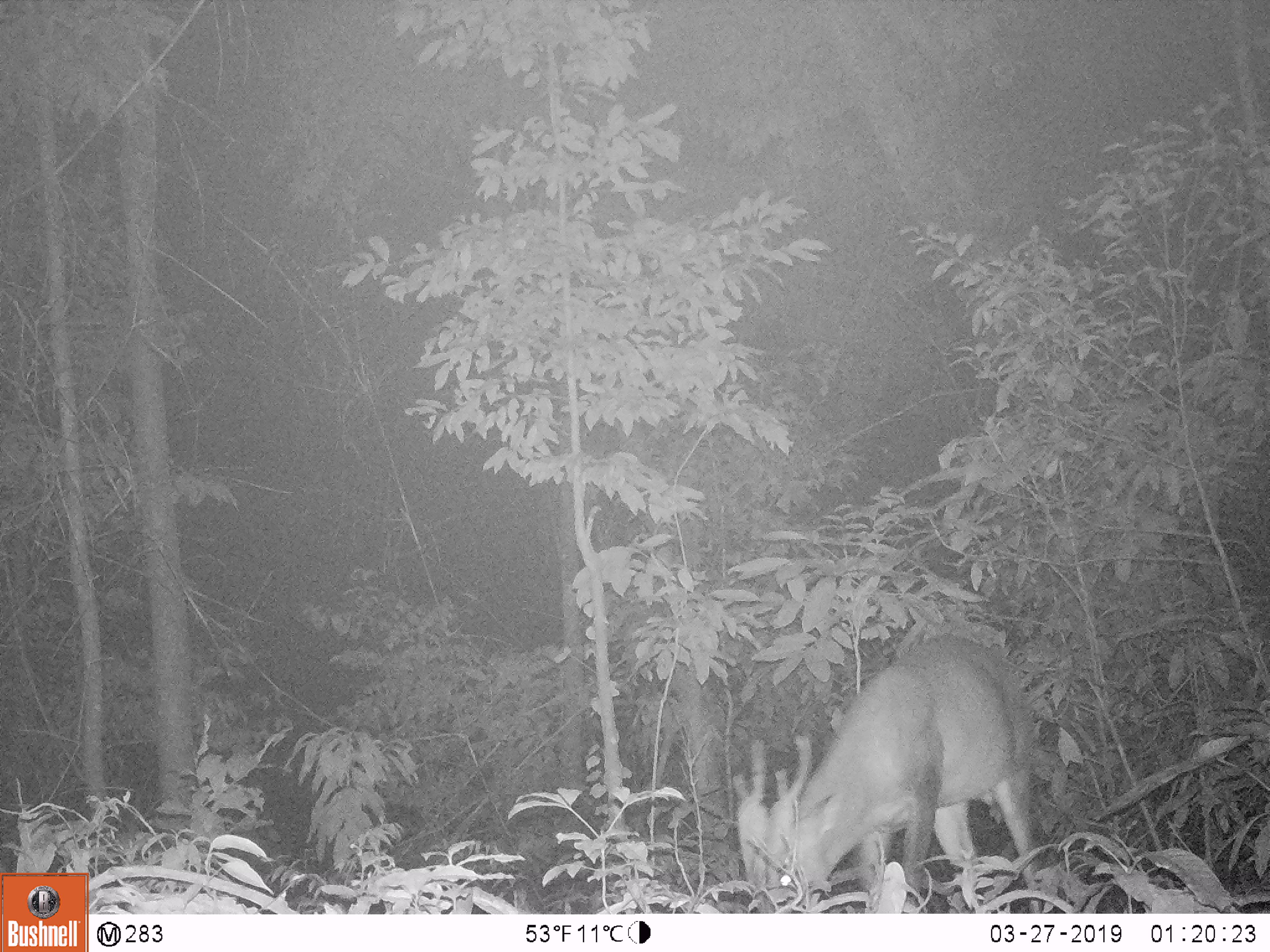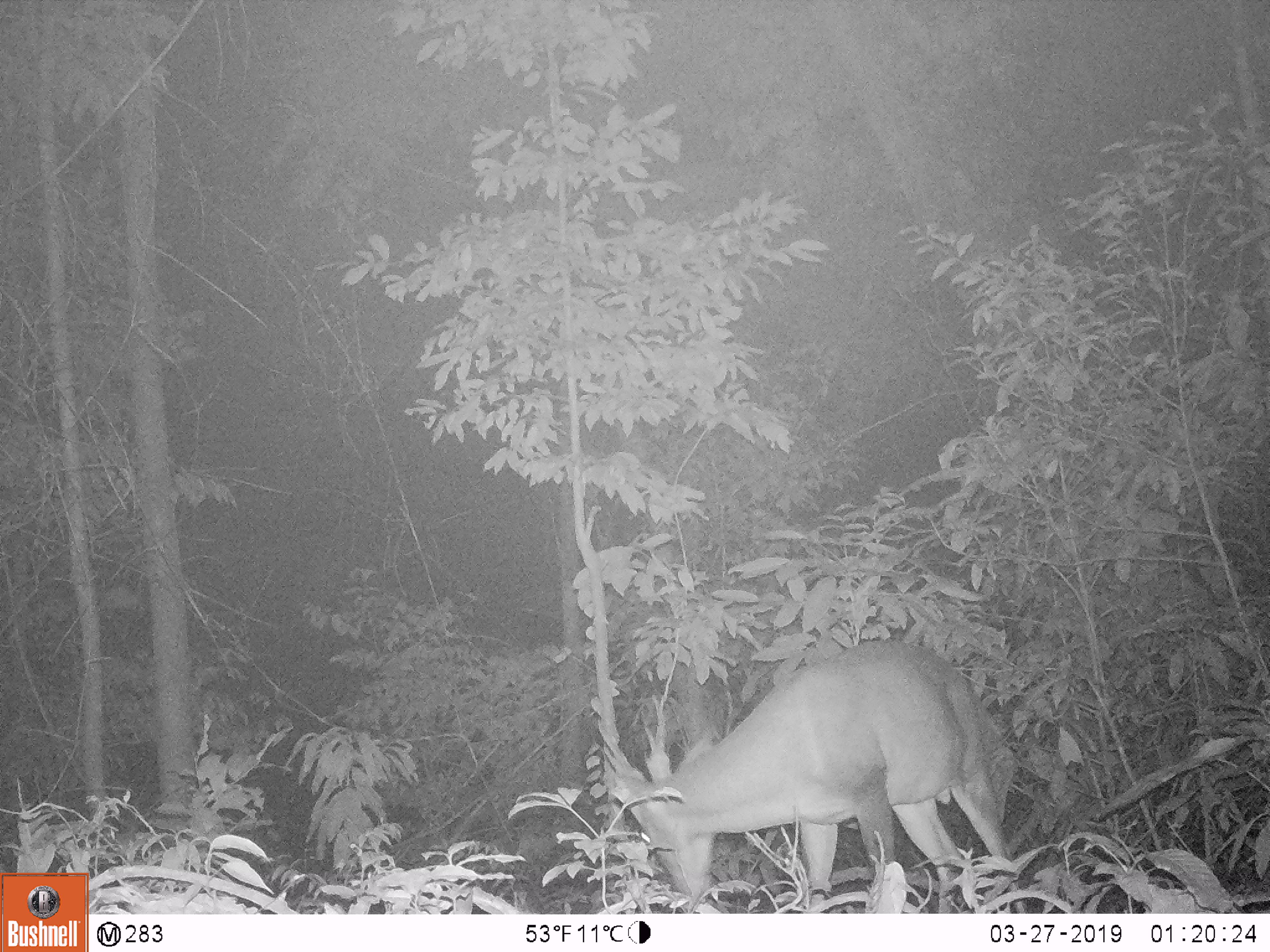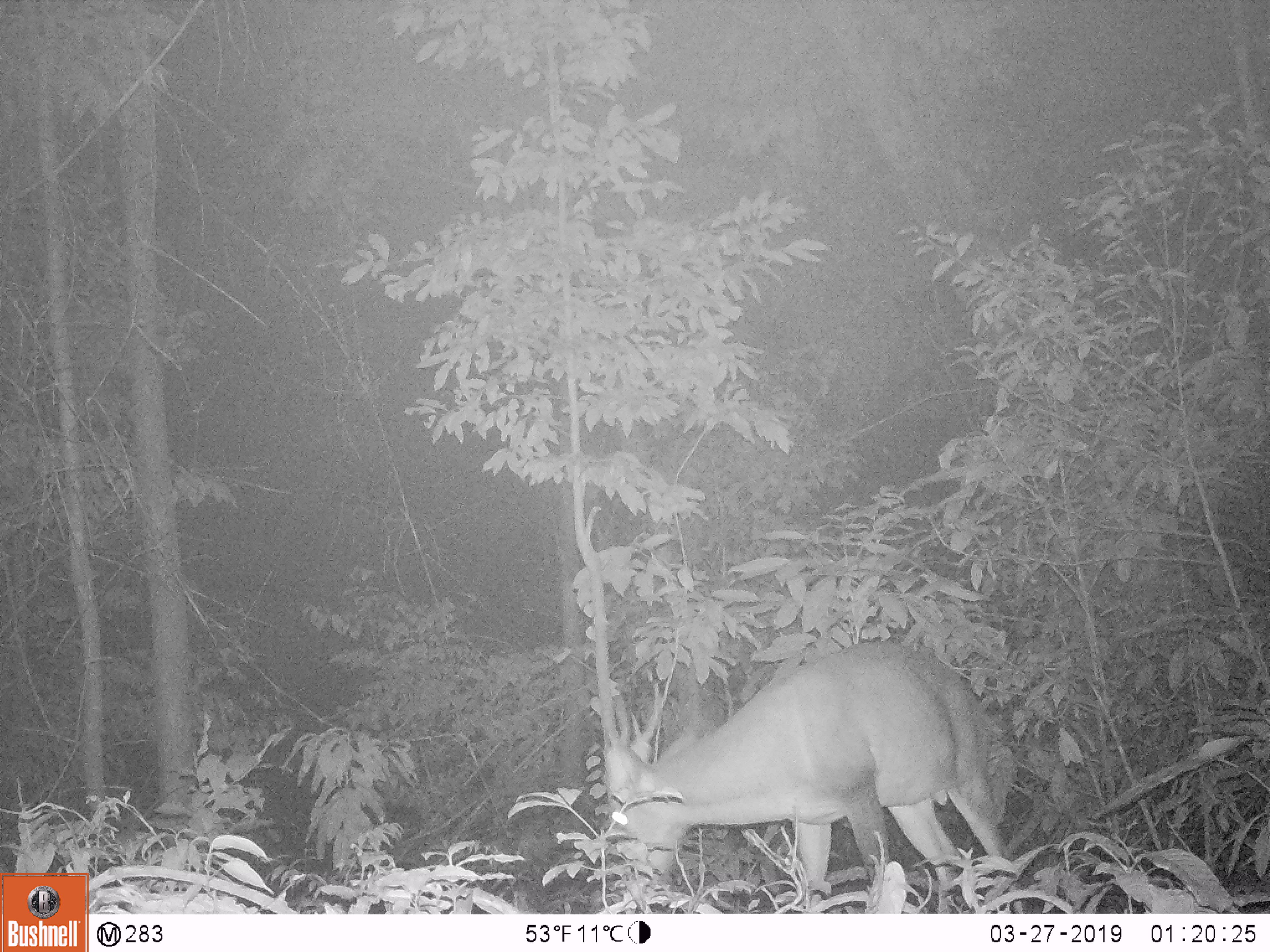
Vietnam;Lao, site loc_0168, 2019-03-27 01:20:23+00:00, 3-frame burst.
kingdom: Animalia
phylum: Chordata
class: Mammalia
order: Artiodactyla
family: Cervidae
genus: Muntiacus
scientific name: Muntiacus vuquangensis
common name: large-antlered muntjac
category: large antlered muntjac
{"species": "large antlered muntjac (large-antlered muntjac) (Muntiacus vuquangensis)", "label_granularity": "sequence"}